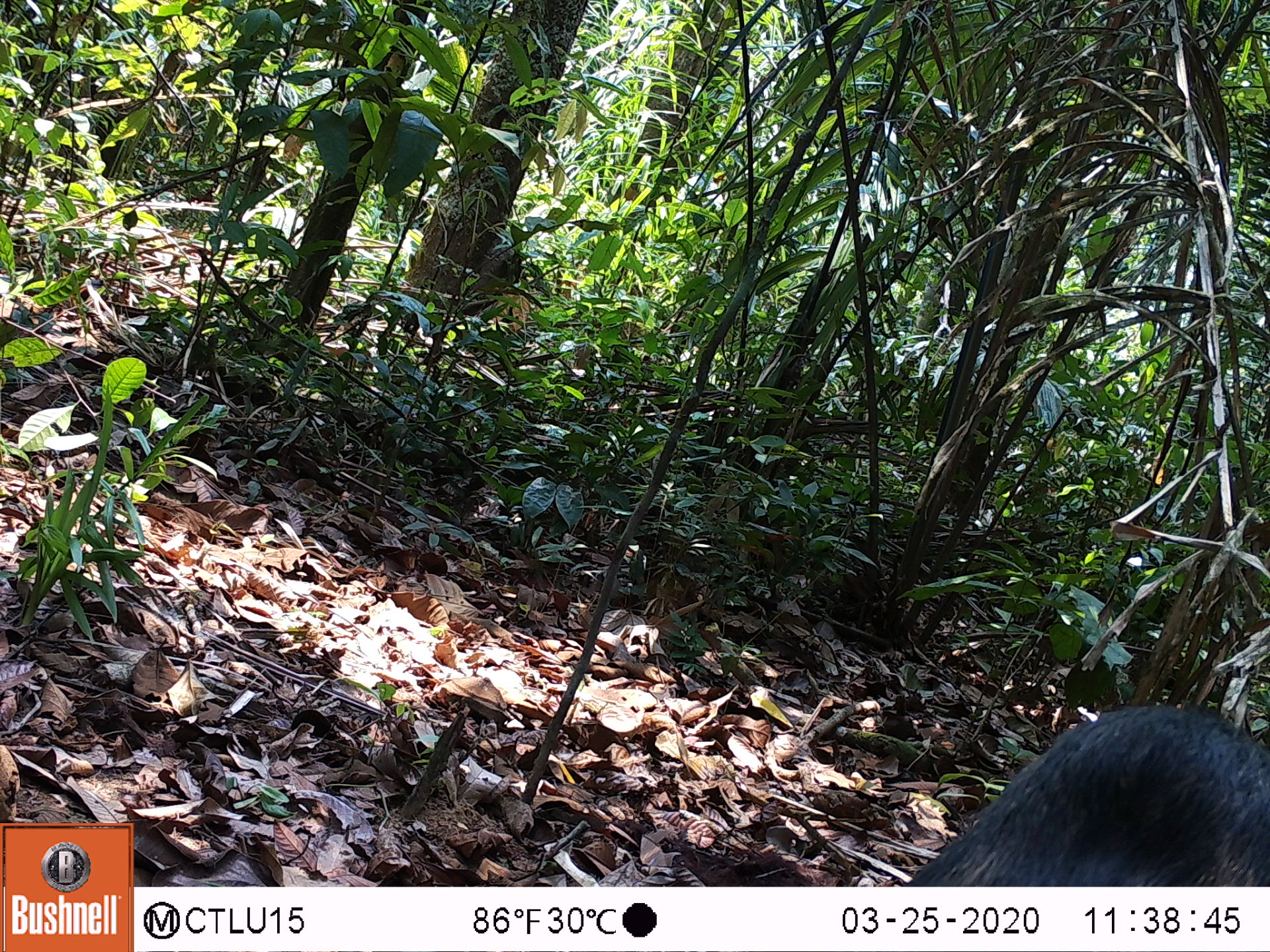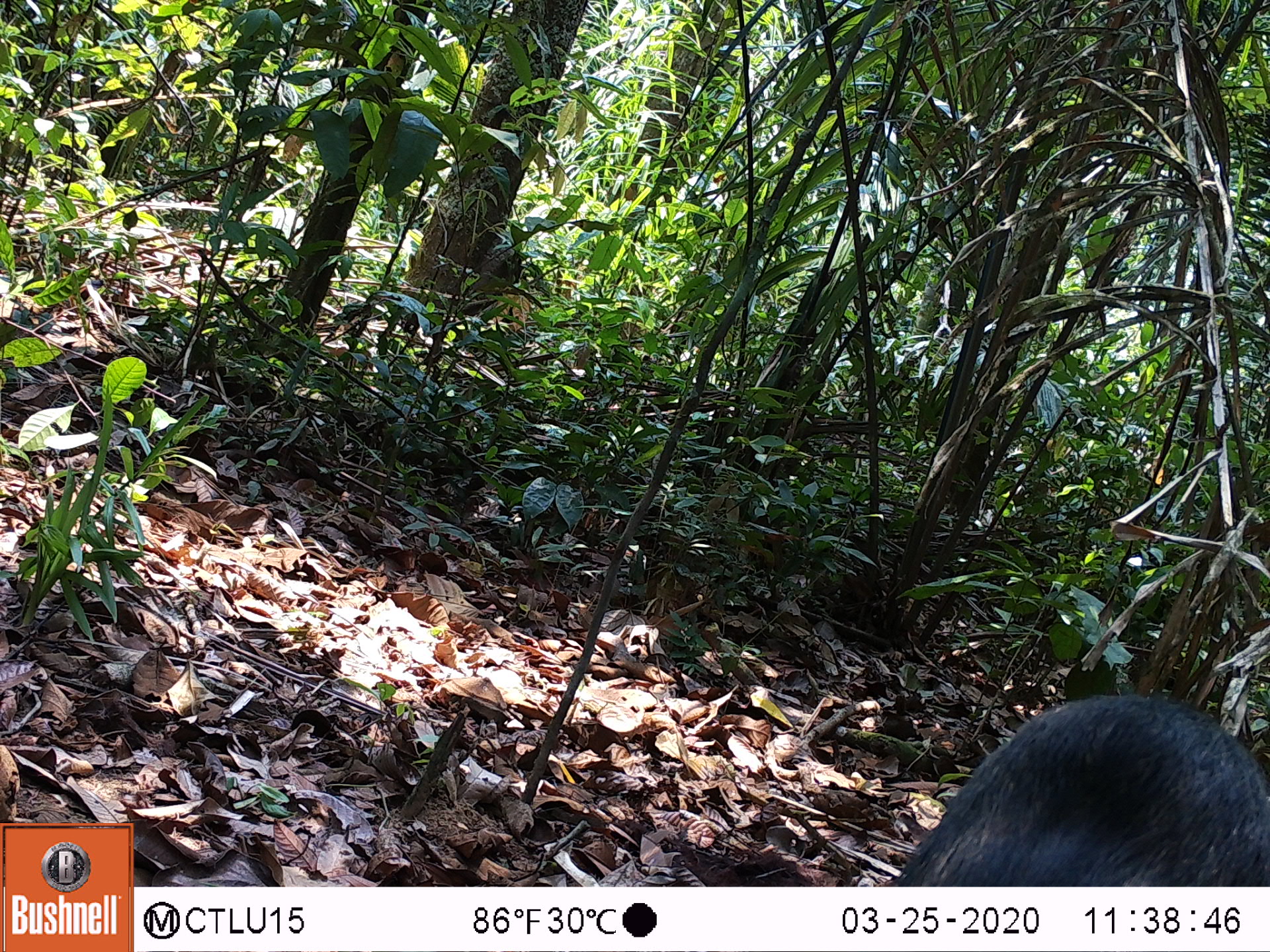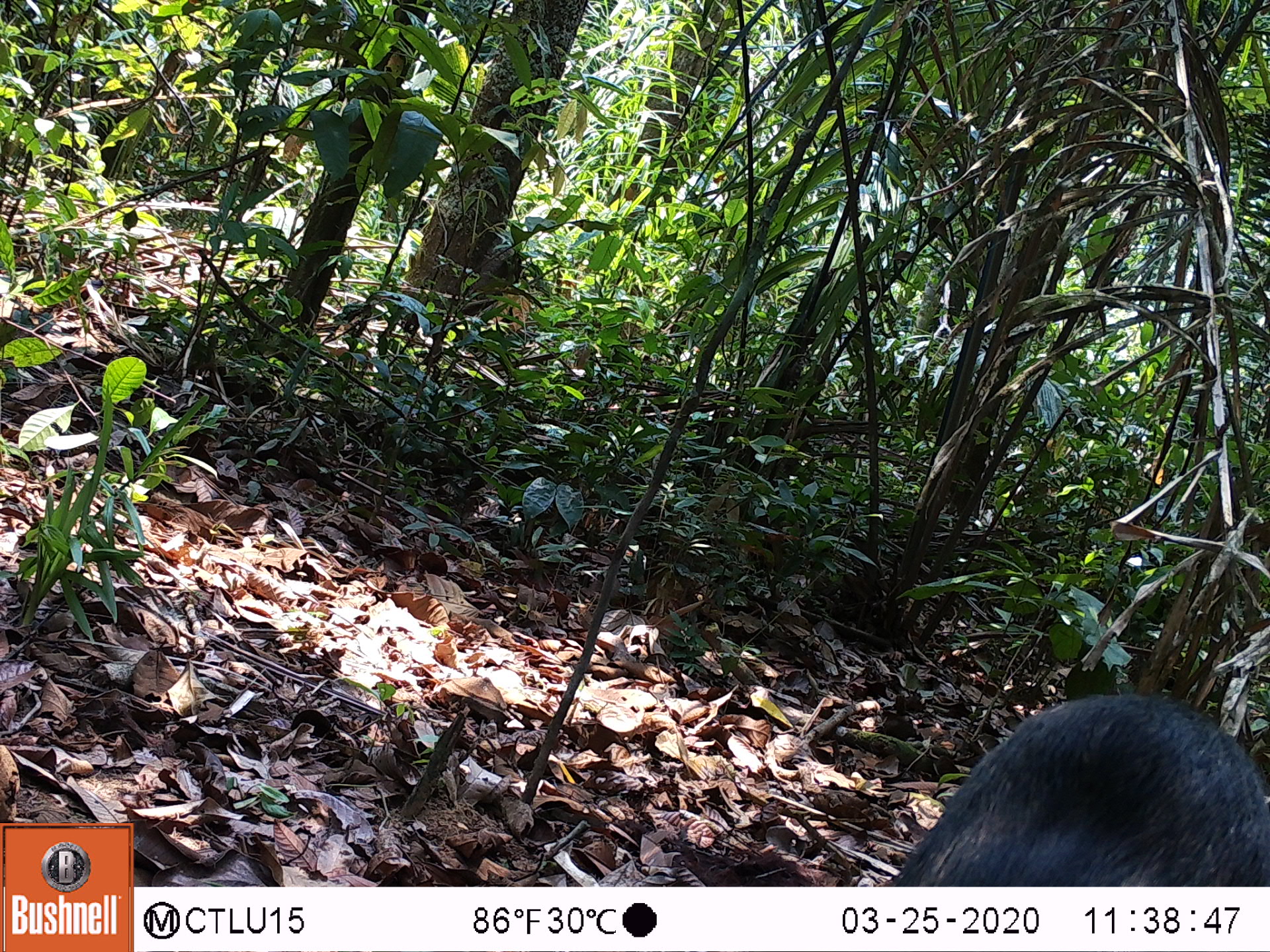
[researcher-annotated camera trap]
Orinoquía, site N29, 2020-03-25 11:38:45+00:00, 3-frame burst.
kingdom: Animalia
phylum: Chordata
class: Mammalia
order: Artiodactyla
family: Tayassuidae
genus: Pecari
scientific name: Pecari tajacu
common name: collared peccary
Collared peccary (Pecari tajacu).